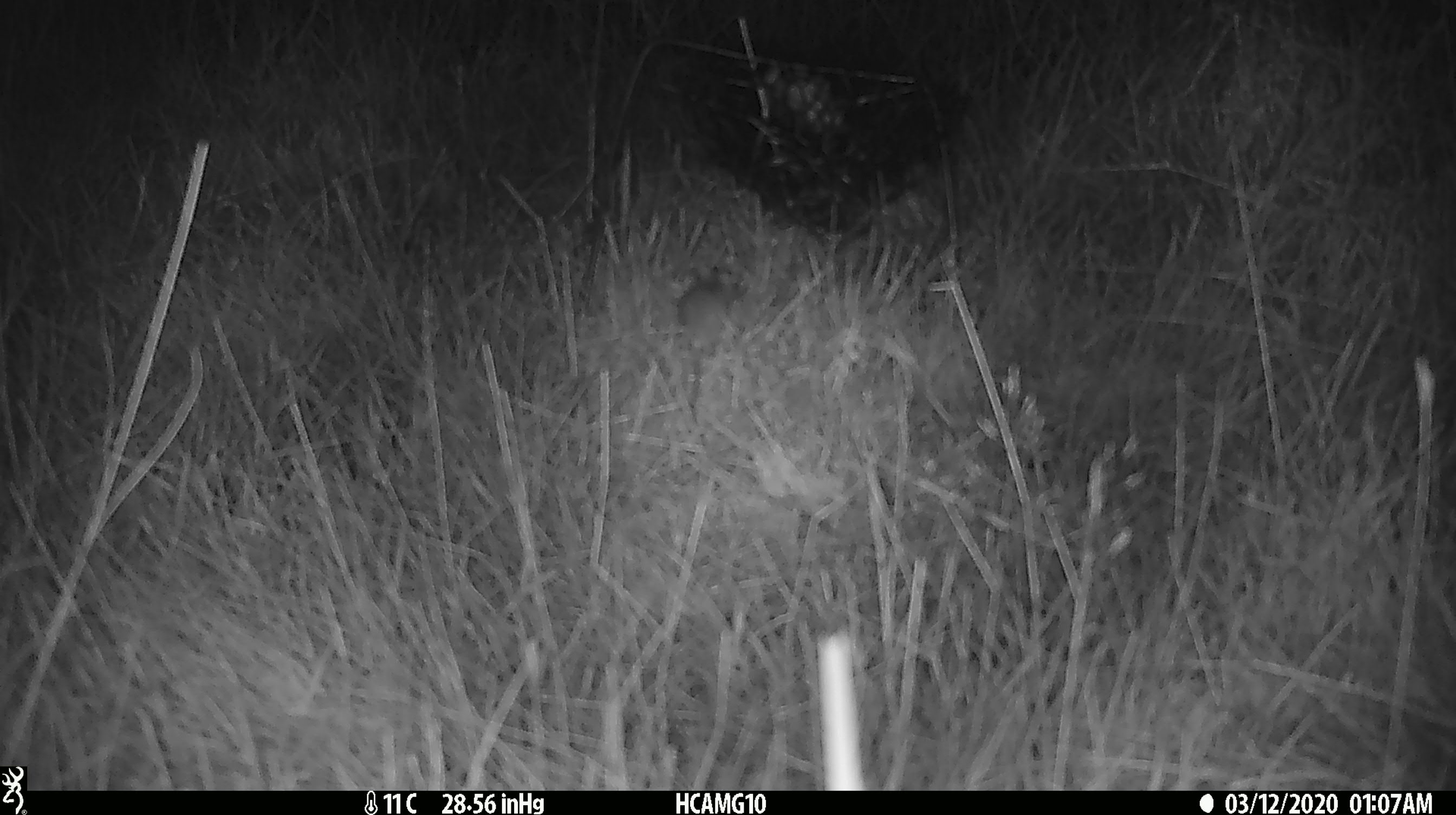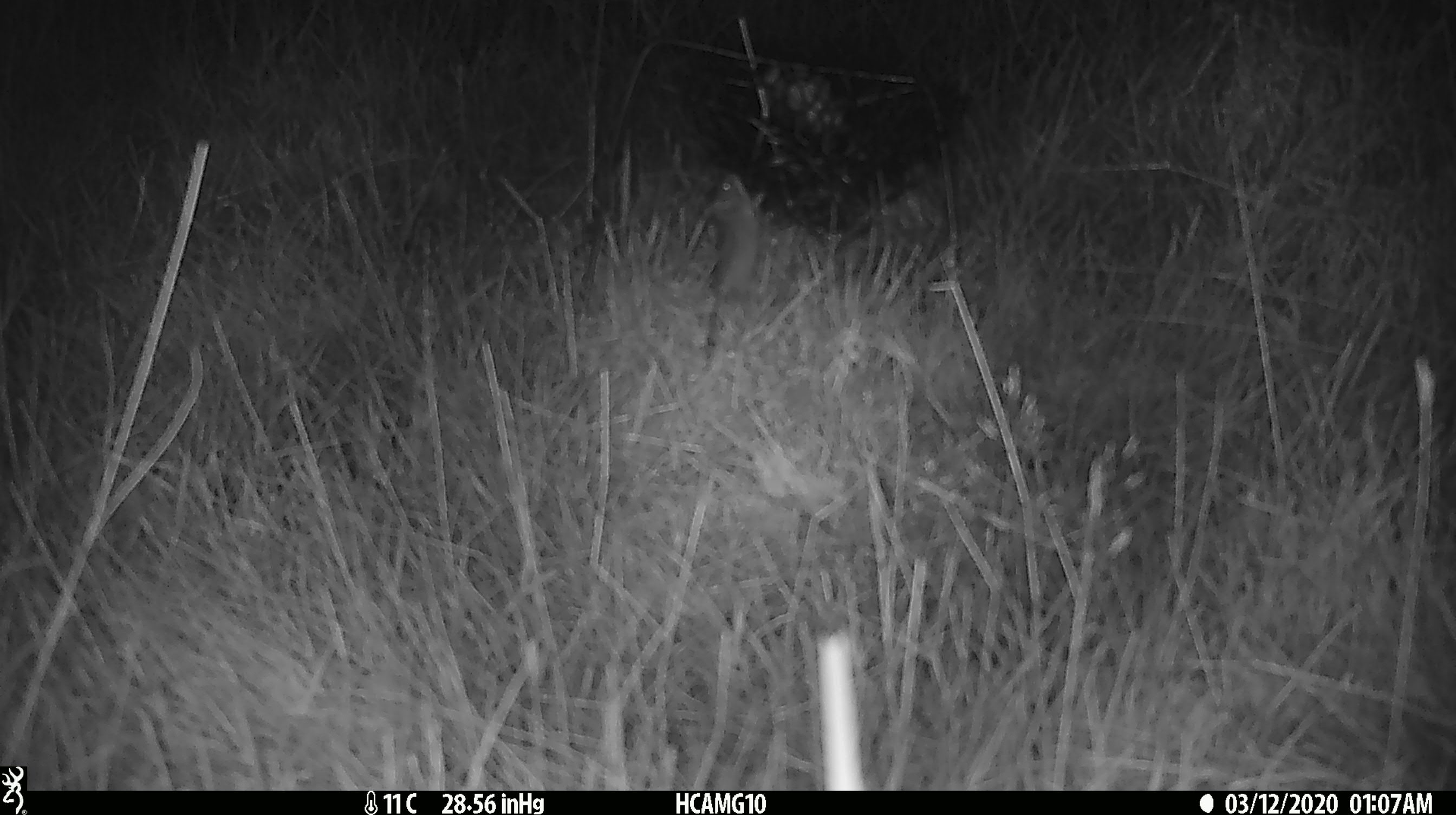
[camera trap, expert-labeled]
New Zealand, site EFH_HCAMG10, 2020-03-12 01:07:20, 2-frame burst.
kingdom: Animalia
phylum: Chordata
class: Mammalia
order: Rodentia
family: Muridae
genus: Mus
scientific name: Mus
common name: mouse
Mouse (Mus).